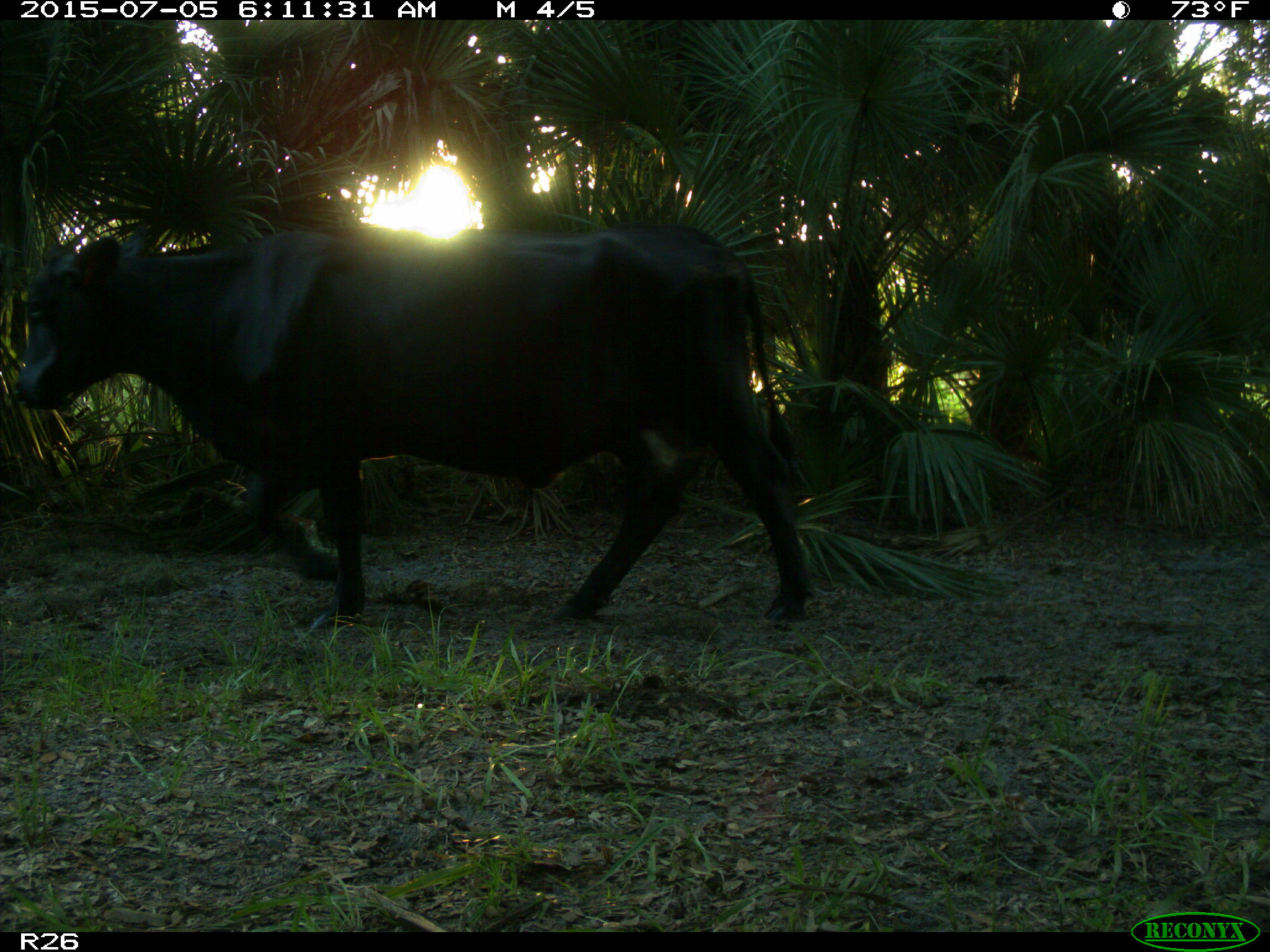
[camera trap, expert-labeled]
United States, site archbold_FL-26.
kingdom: Animalia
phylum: Chordata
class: Mammalia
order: Artiodactyla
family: Bovidae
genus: Bos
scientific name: Bos taurus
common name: domestic cow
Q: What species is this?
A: Bos taurus (domestic cow).